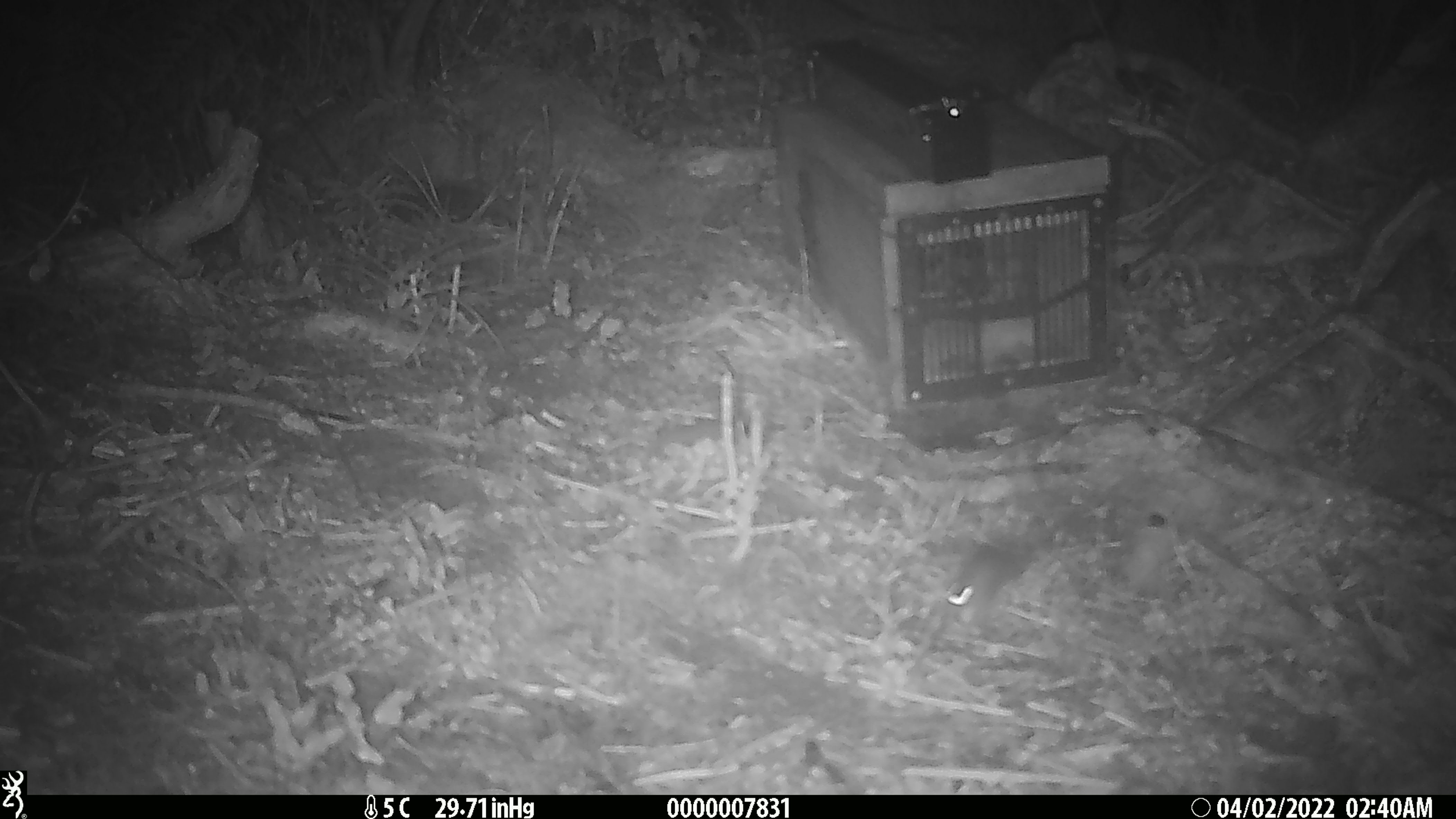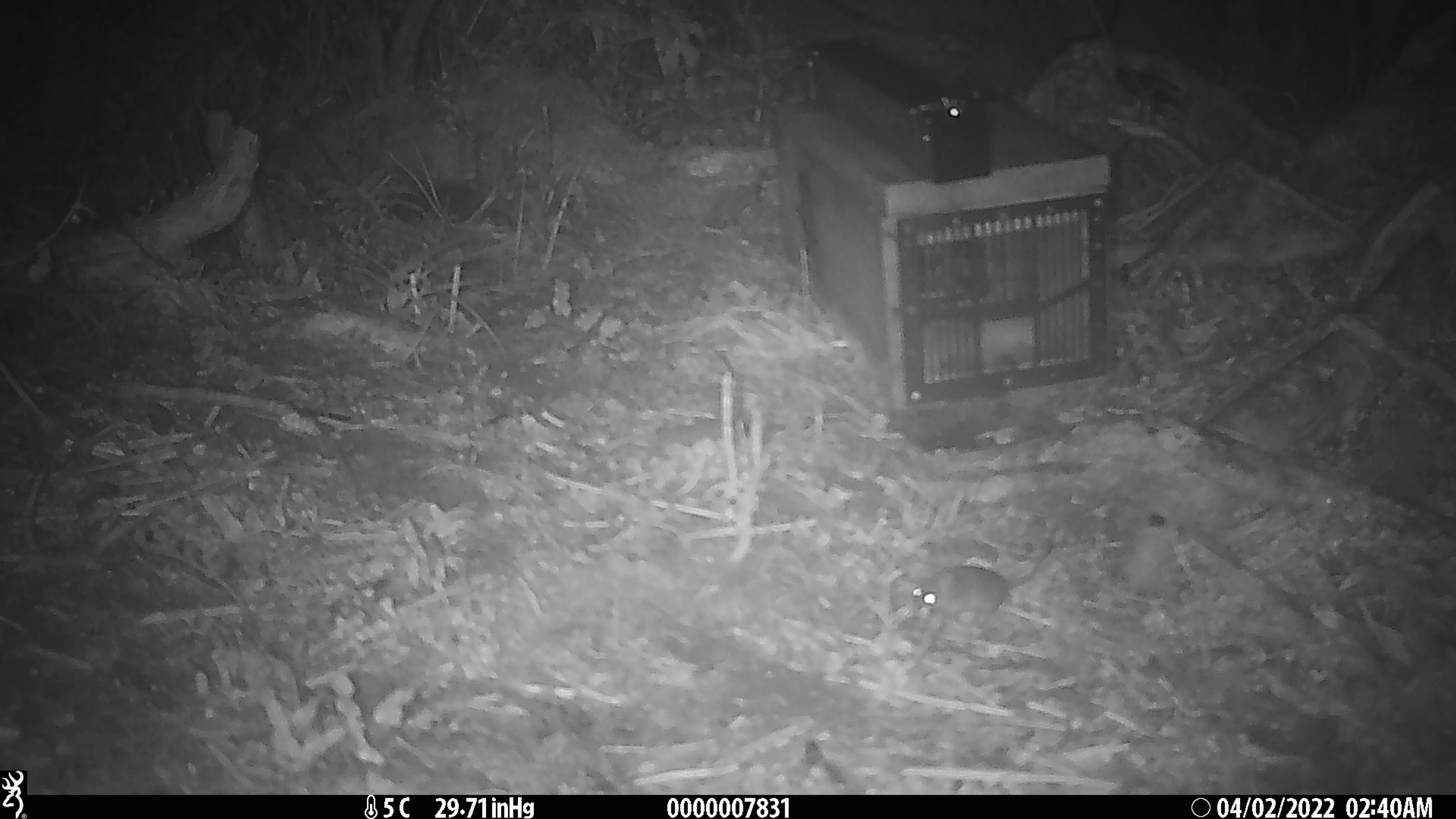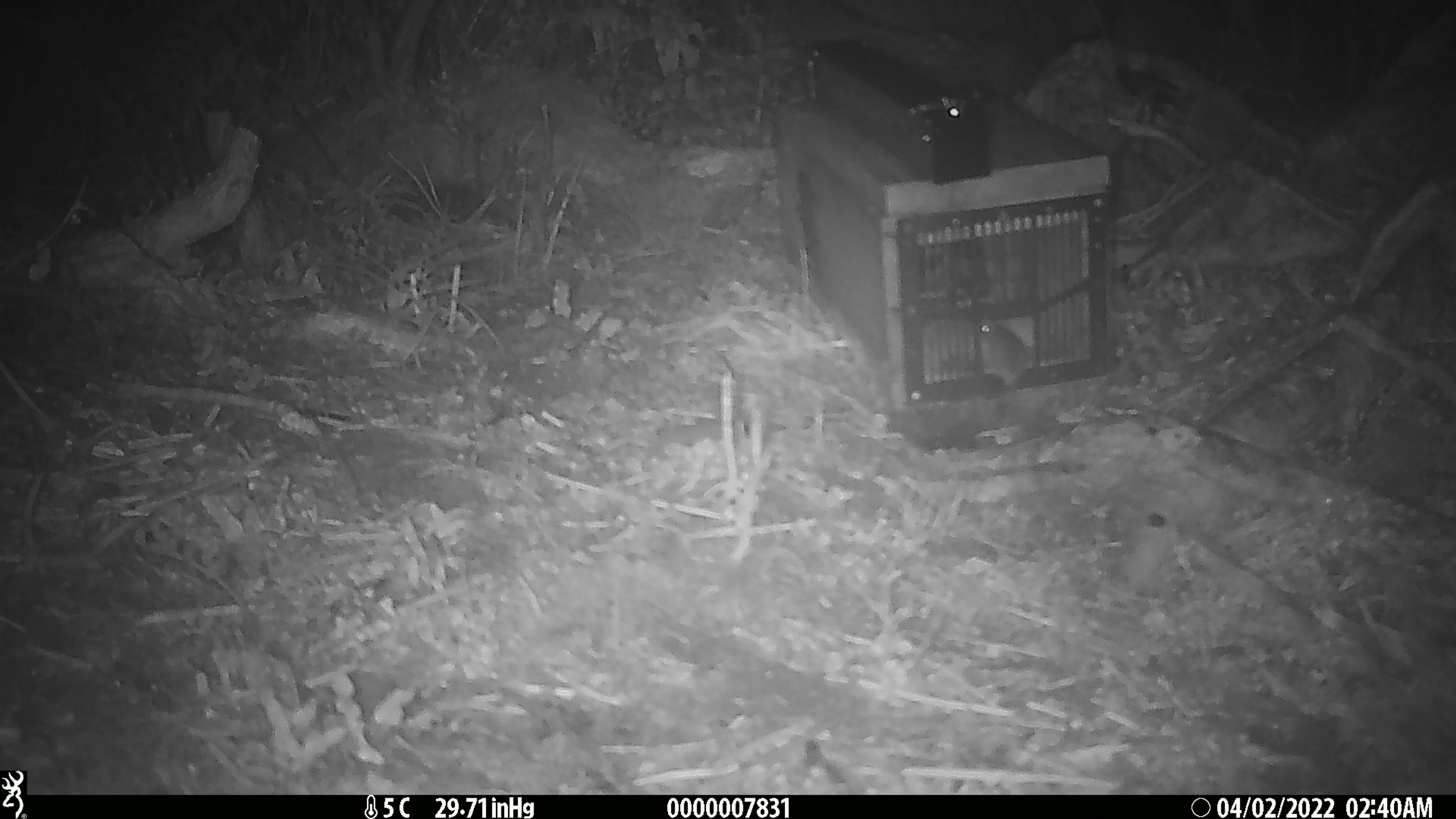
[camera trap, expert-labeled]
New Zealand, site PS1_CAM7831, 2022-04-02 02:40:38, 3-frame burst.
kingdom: Animalia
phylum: Chordata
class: Mammalia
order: Rodentia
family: Muridae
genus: Mus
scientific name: Mus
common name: mouse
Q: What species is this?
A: Mouse (Mus).